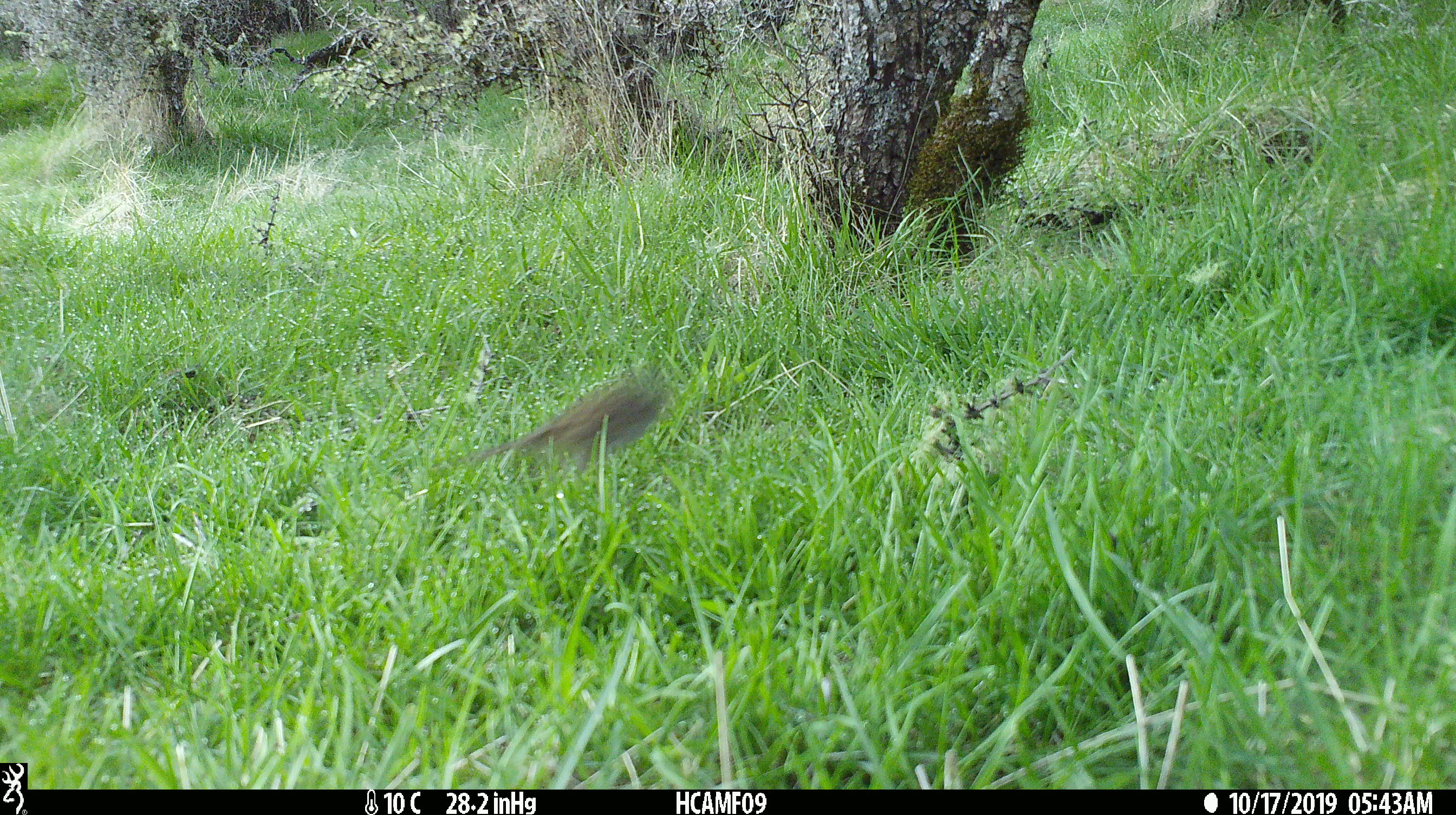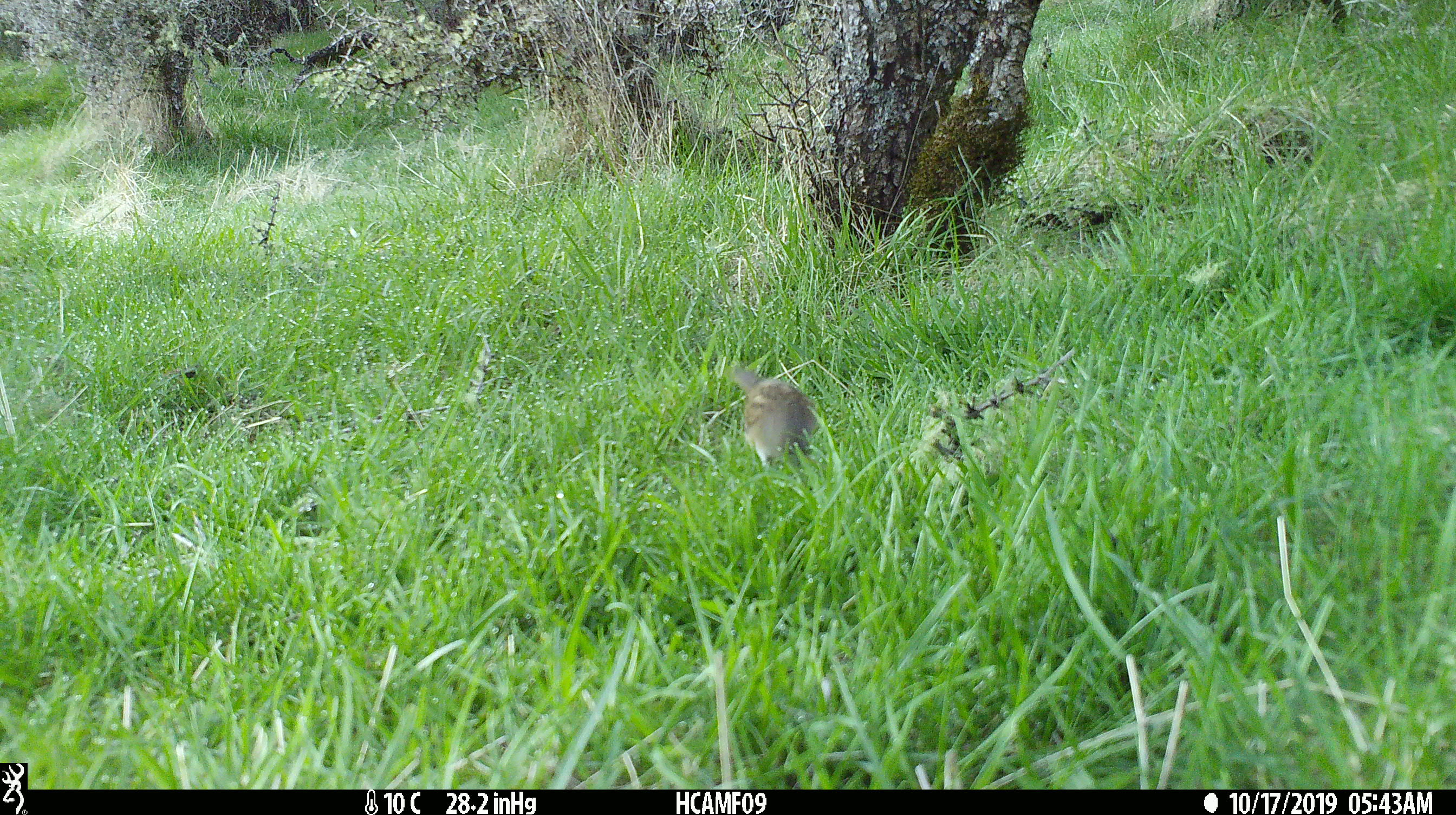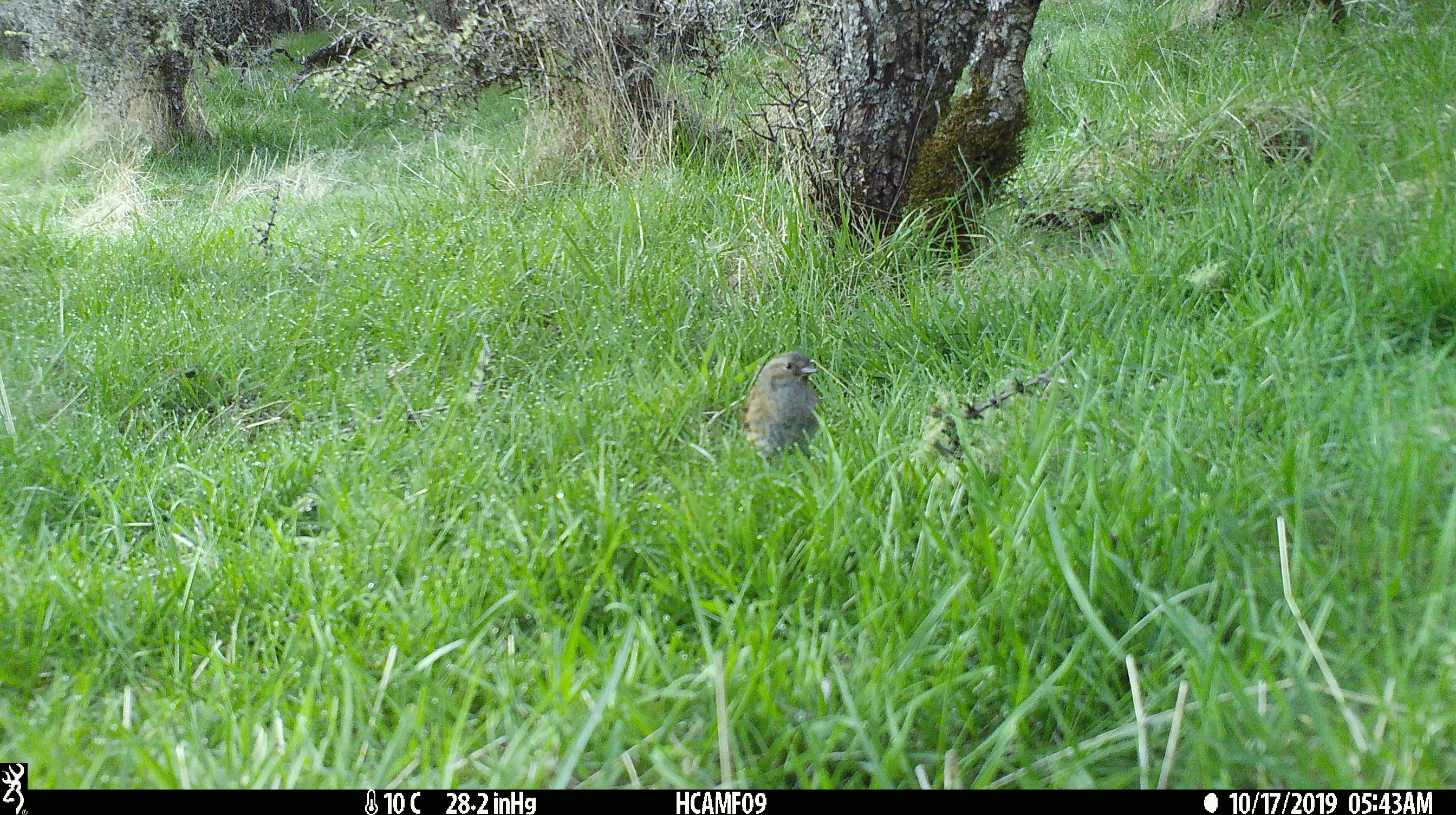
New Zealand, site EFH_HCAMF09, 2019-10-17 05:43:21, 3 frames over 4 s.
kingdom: Animalia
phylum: Chordata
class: Aves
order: Passeriformes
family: Prunellidae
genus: Prunella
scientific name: Prunella modularis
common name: dunnock